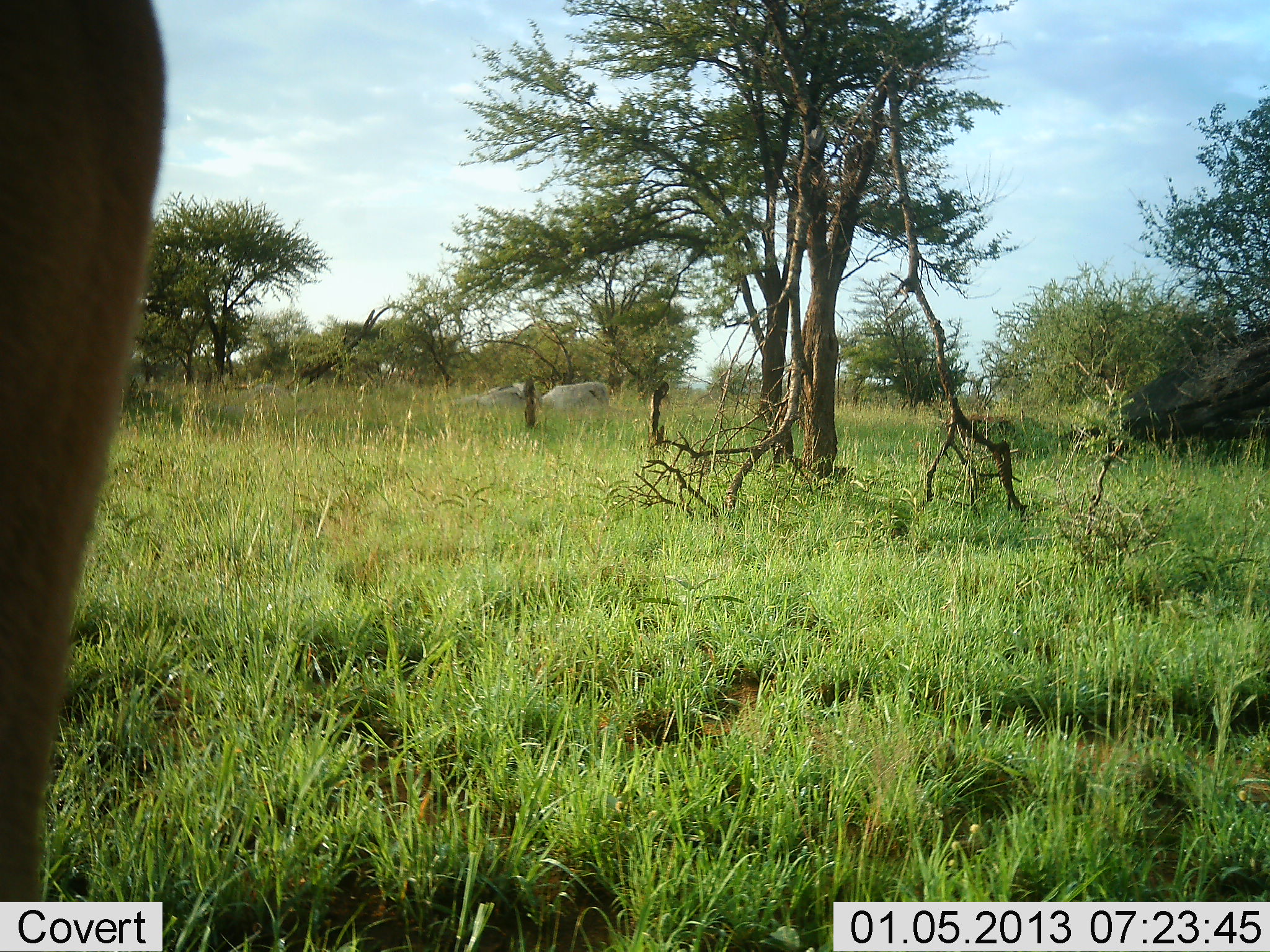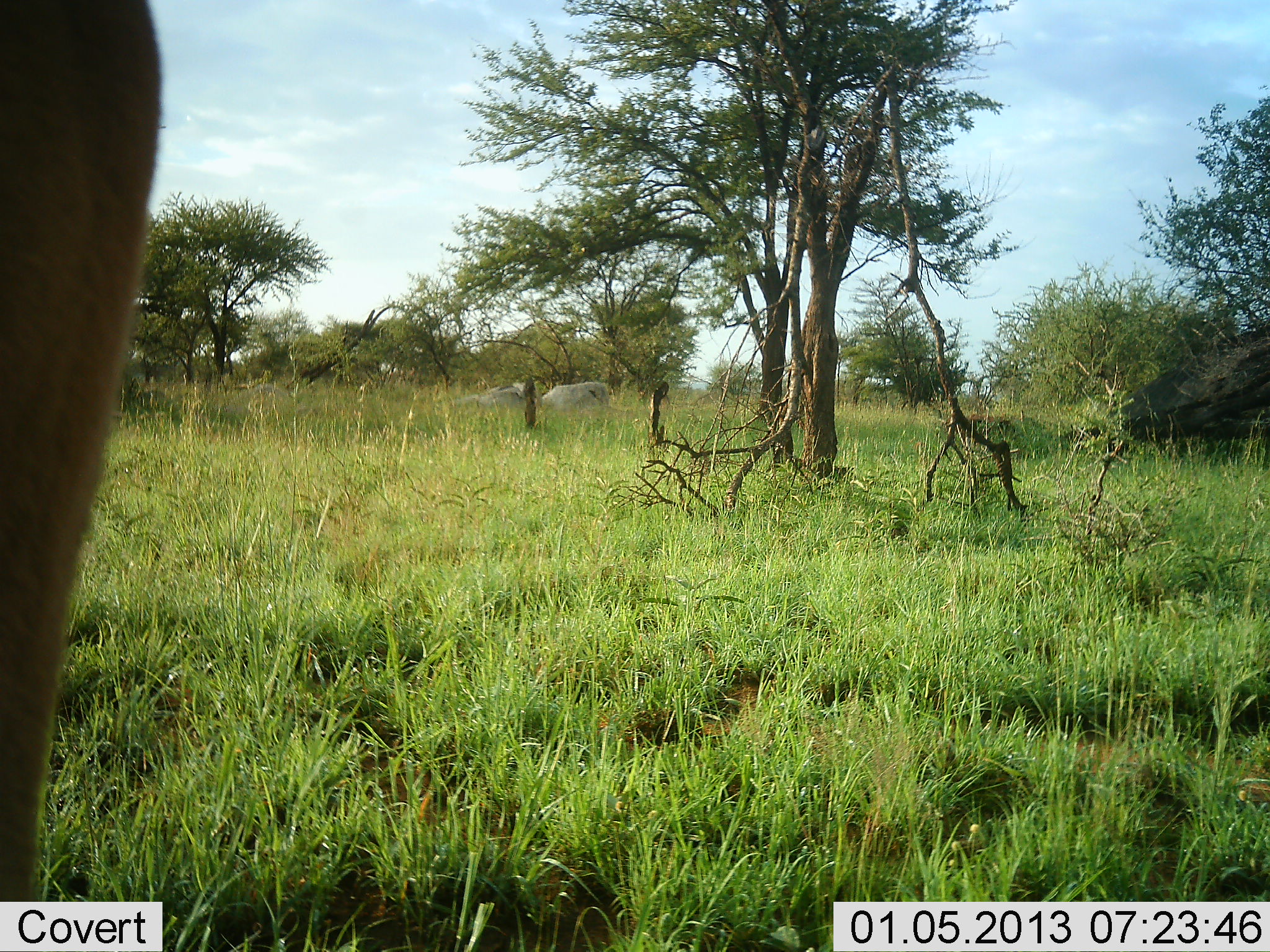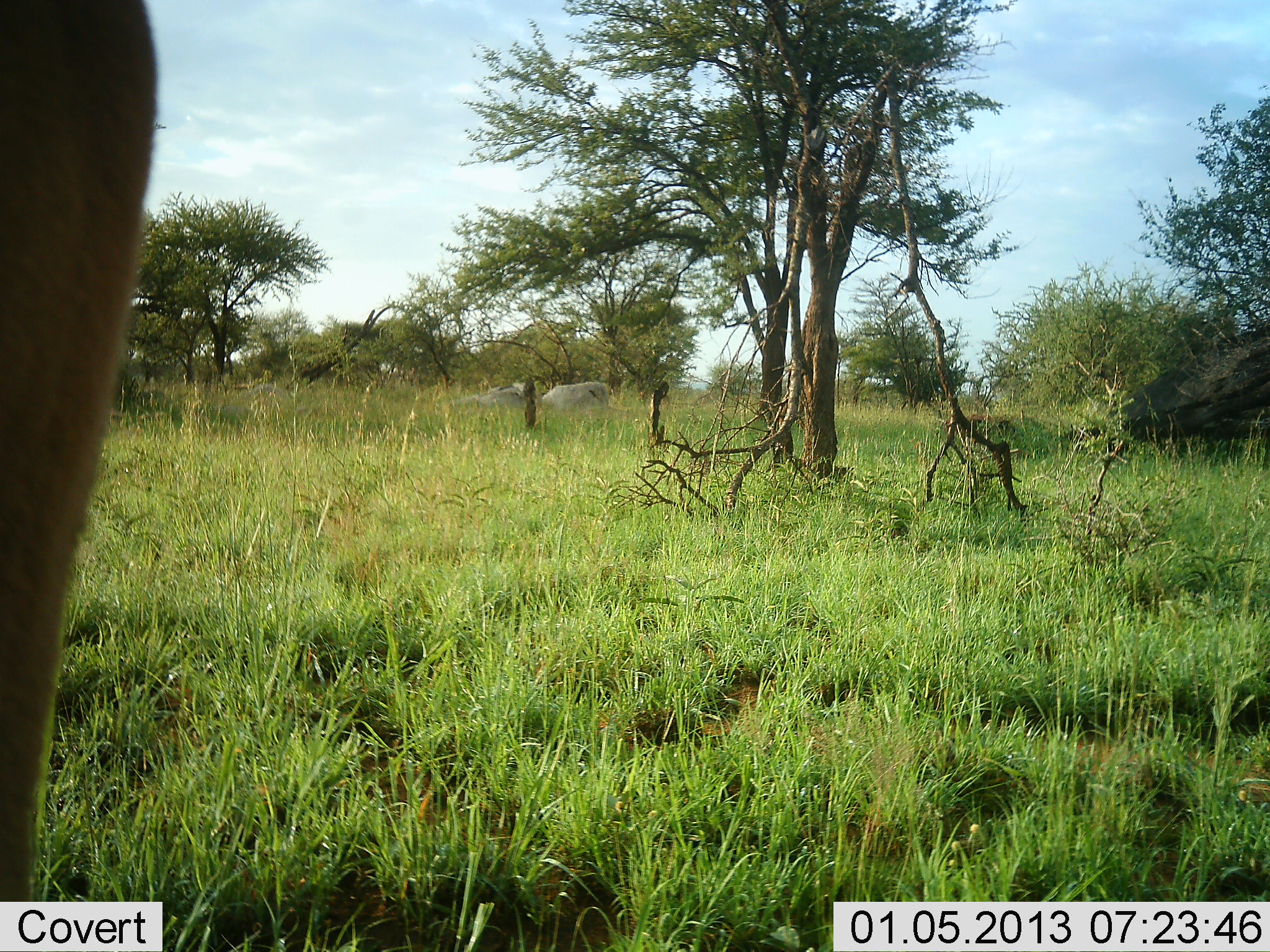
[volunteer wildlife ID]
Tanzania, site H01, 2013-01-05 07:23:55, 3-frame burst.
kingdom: Animalia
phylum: Chordata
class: Mammalia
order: Artiodactyla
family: Bovidae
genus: Aepyceros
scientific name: Aepyceros melampus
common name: impala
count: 1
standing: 100%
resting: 0%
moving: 0%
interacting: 0%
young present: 0%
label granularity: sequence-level